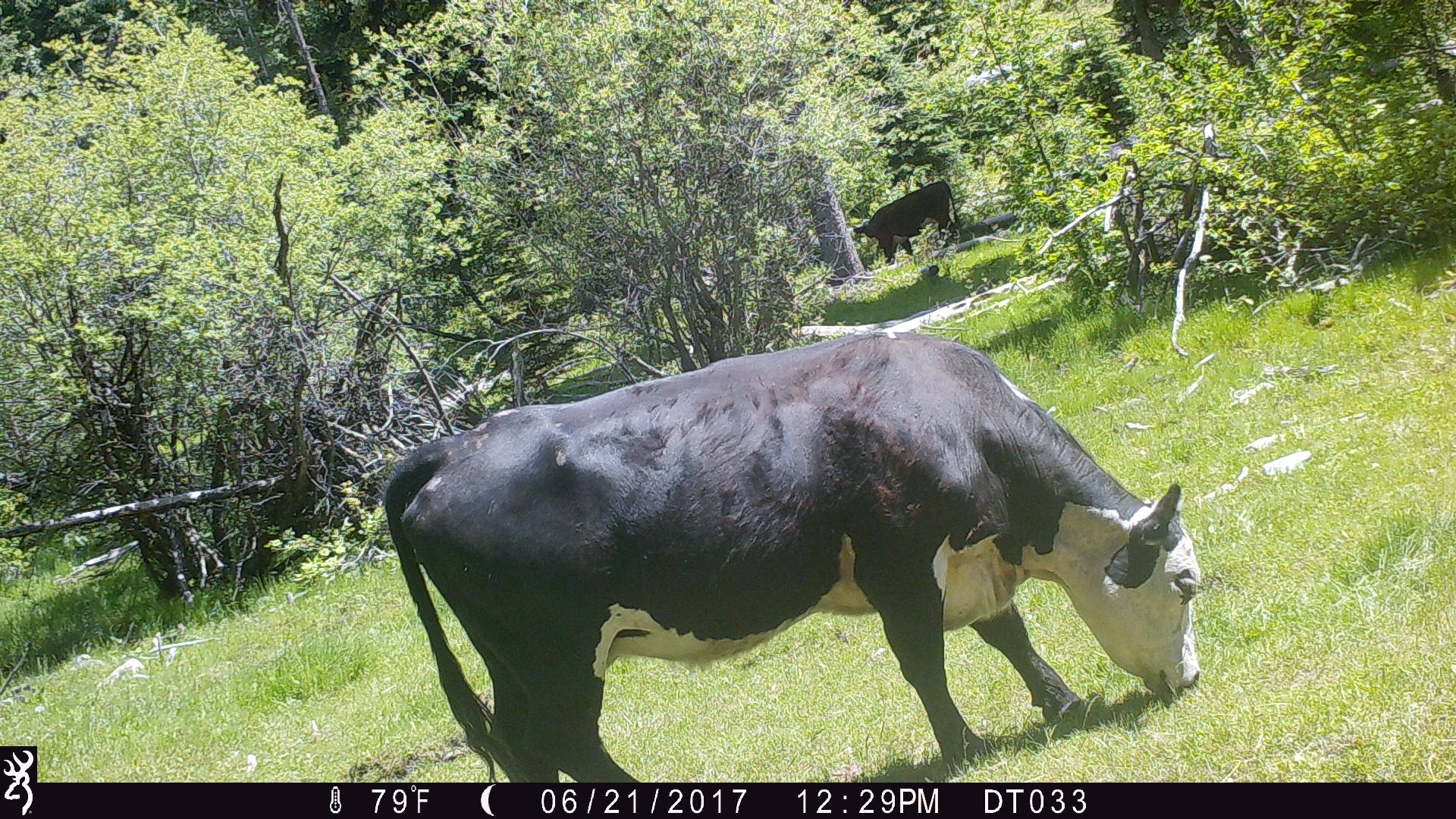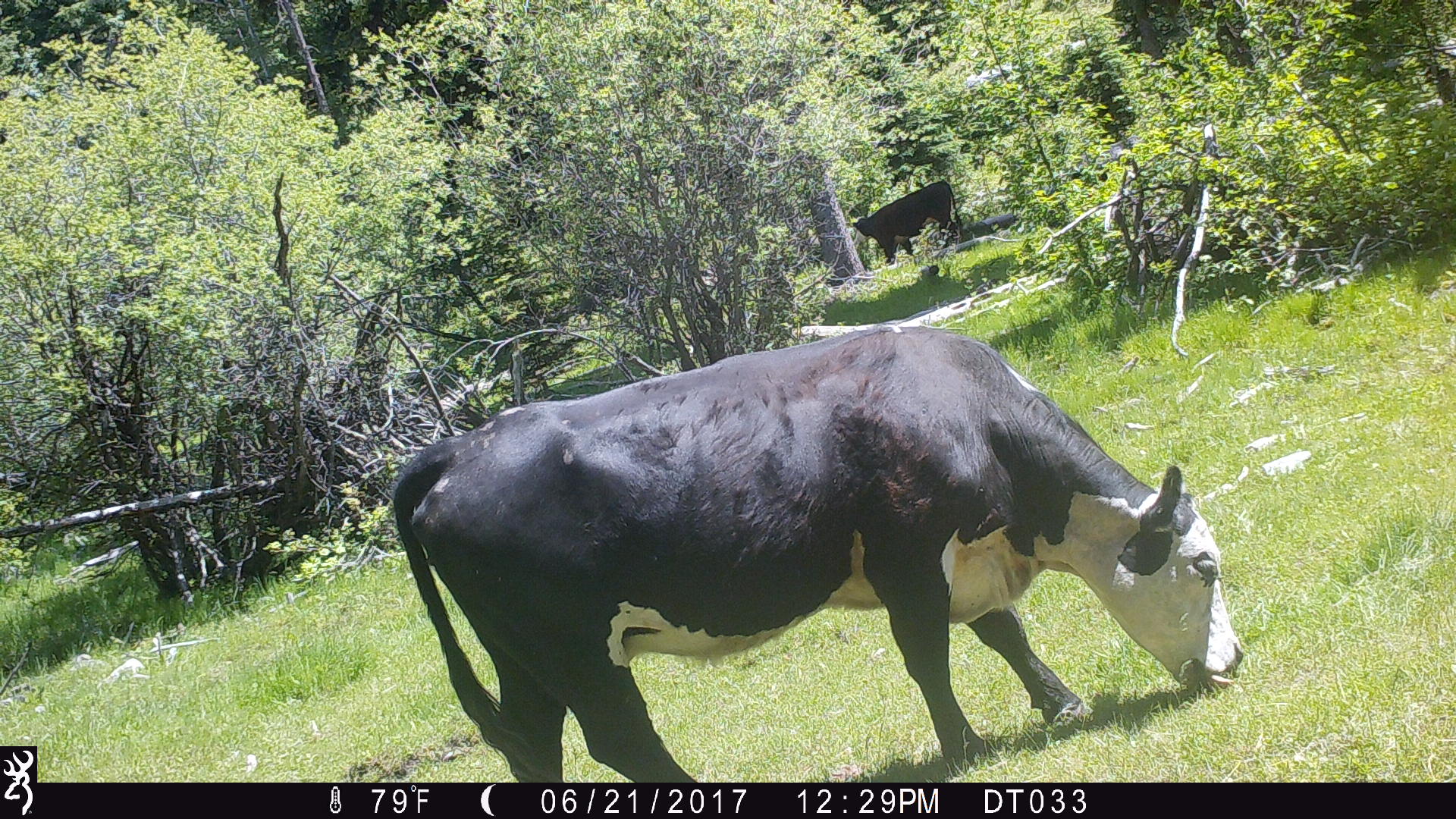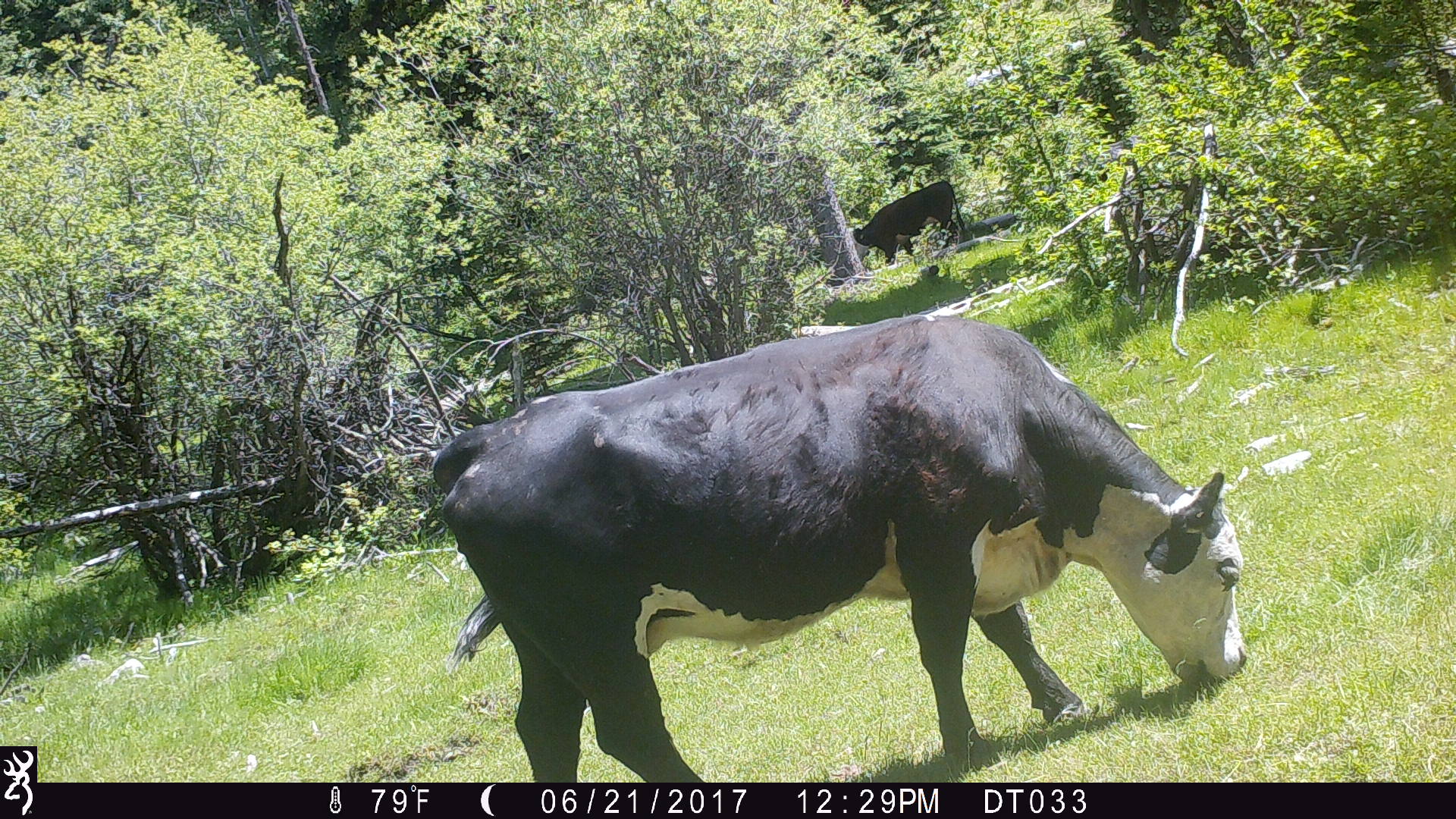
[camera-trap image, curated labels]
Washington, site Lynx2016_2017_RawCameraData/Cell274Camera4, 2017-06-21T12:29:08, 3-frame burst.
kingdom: Animalia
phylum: Chordata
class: Mammalia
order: Artiodactyla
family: Bovidae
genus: Bos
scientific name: Bos taurus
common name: domestic cattle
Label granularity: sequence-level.